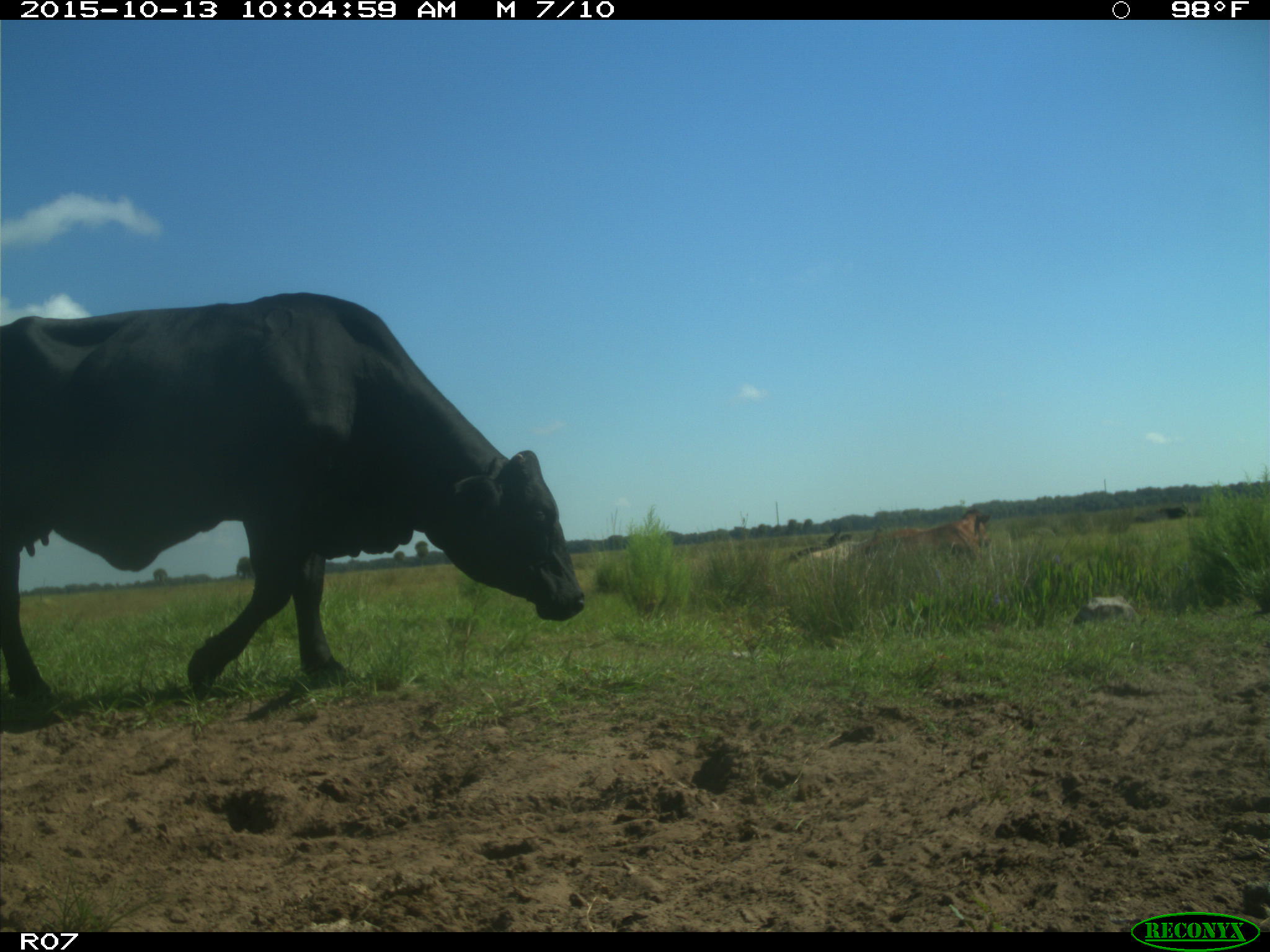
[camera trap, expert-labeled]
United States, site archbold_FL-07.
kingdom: Animalia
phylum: Chordata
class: Mammalia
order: Artiodactyla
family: Bovidae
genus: Bos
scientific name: Bos taurus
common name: domestic cow